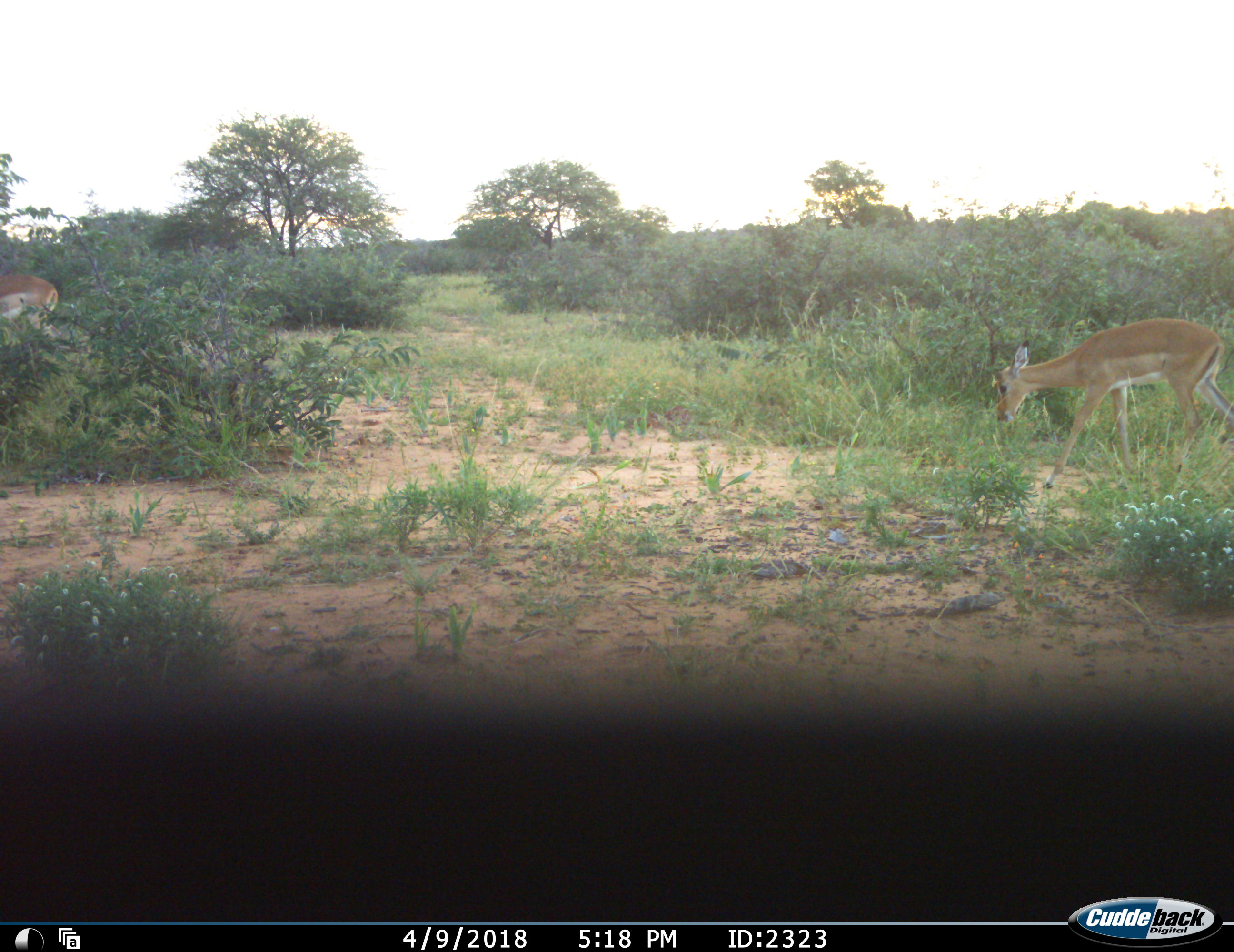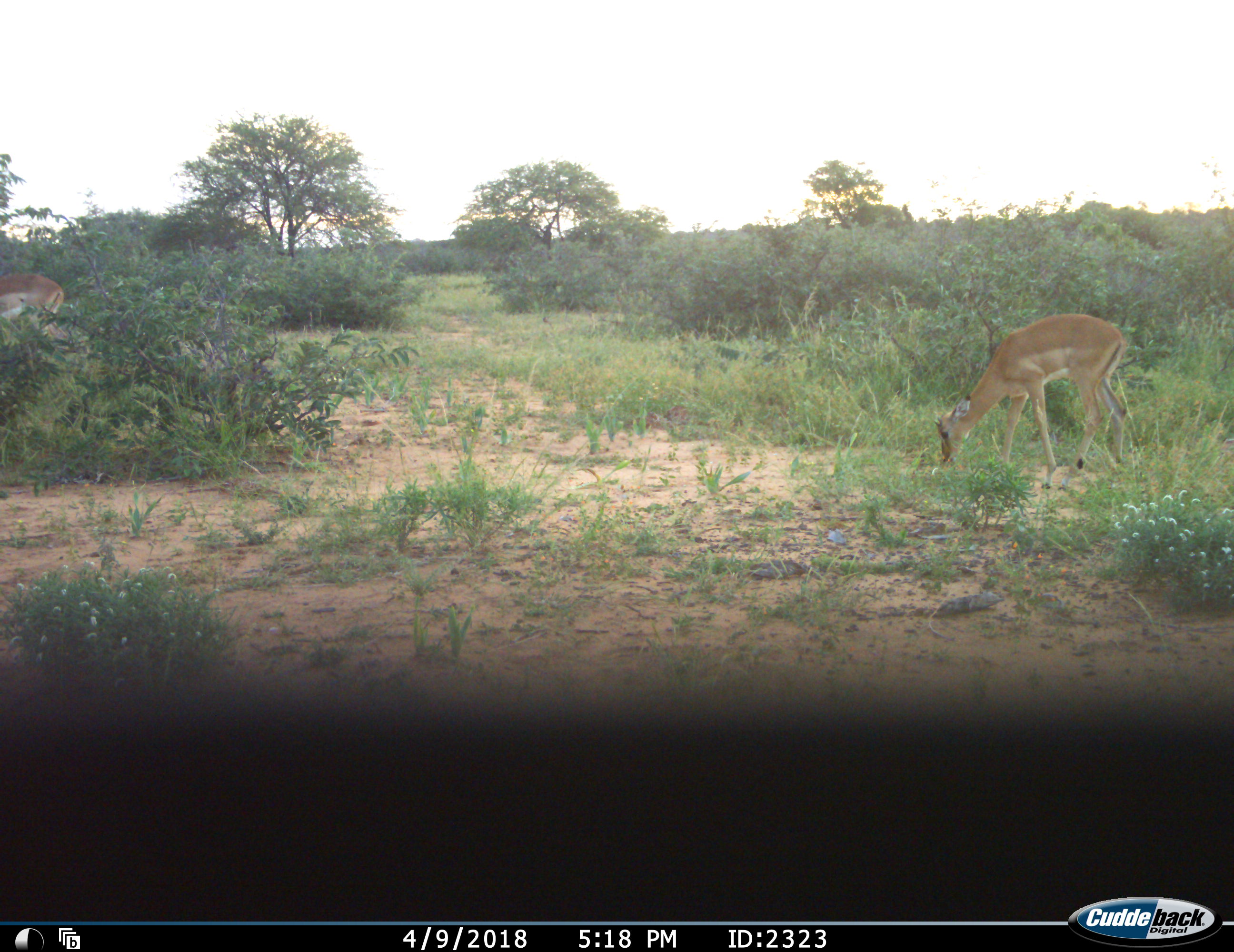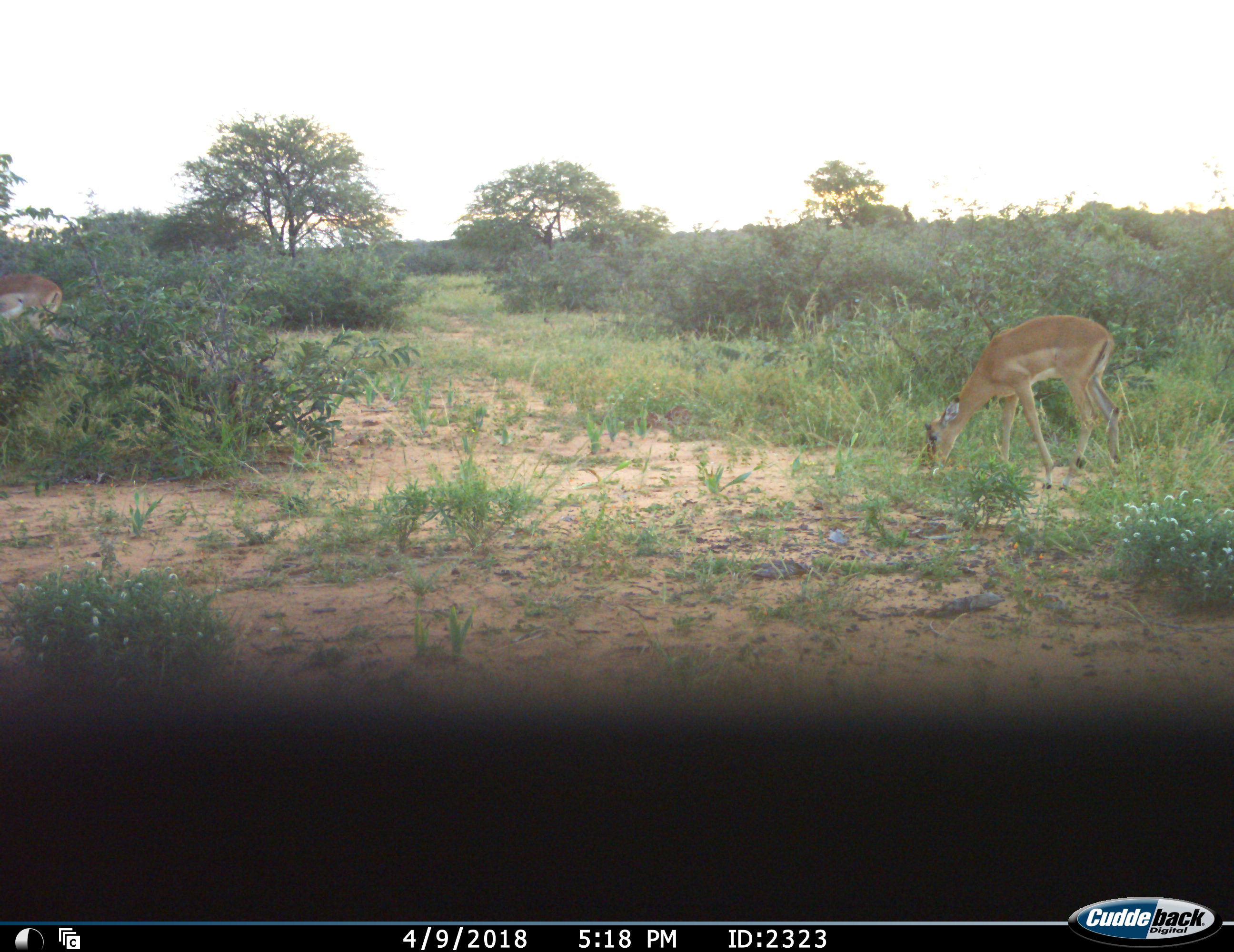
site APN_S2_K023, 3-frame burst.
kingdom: Animalia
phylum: Chordata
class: Mammalia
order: Artiodactyla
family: Bovidae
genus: Aepyceros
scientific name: Aepyceros melampus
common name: impala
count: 1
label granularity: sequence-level